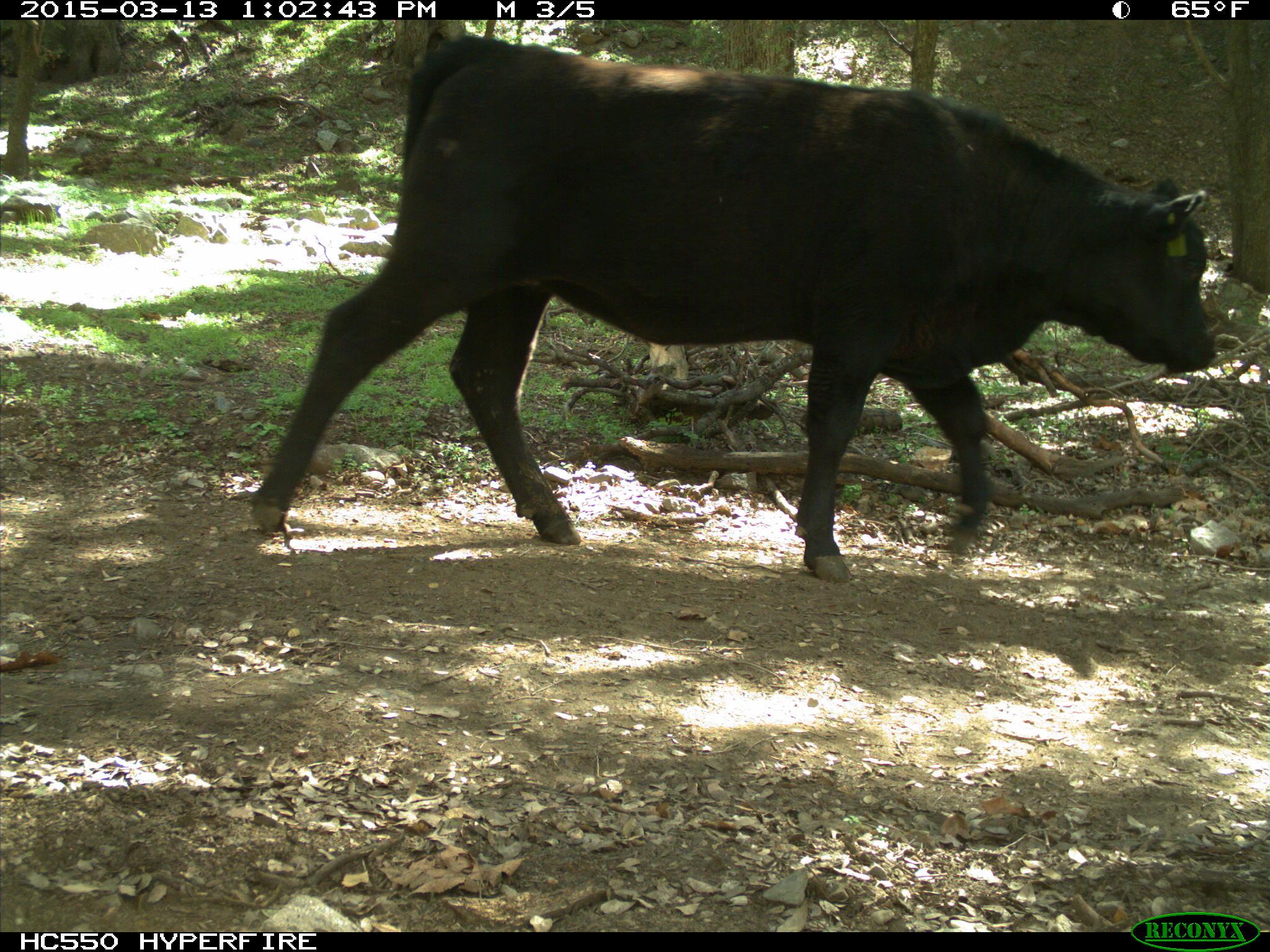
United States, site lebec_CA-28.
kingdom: Animalia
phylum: Chordata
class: Mammalia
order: Artiodactyla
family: Bovidae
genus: Bos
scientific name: Bos taurus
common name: domestic cow